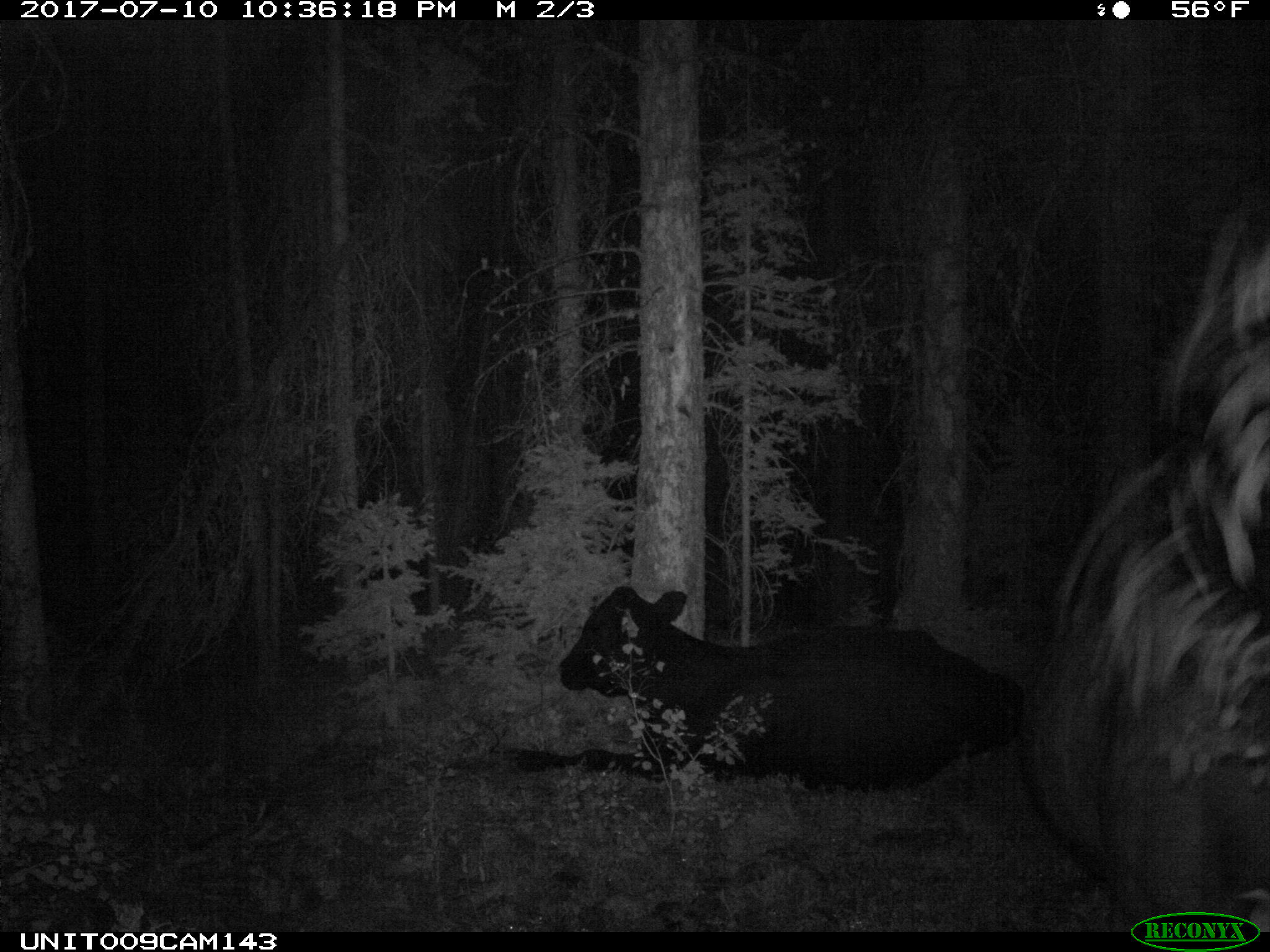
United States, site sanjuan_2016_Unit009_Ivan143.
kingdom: Animalia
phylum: Chordata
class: Mammalia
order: Artiodactyla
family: Bovidae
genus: Bos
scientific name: Bos taurus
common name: domestic cow